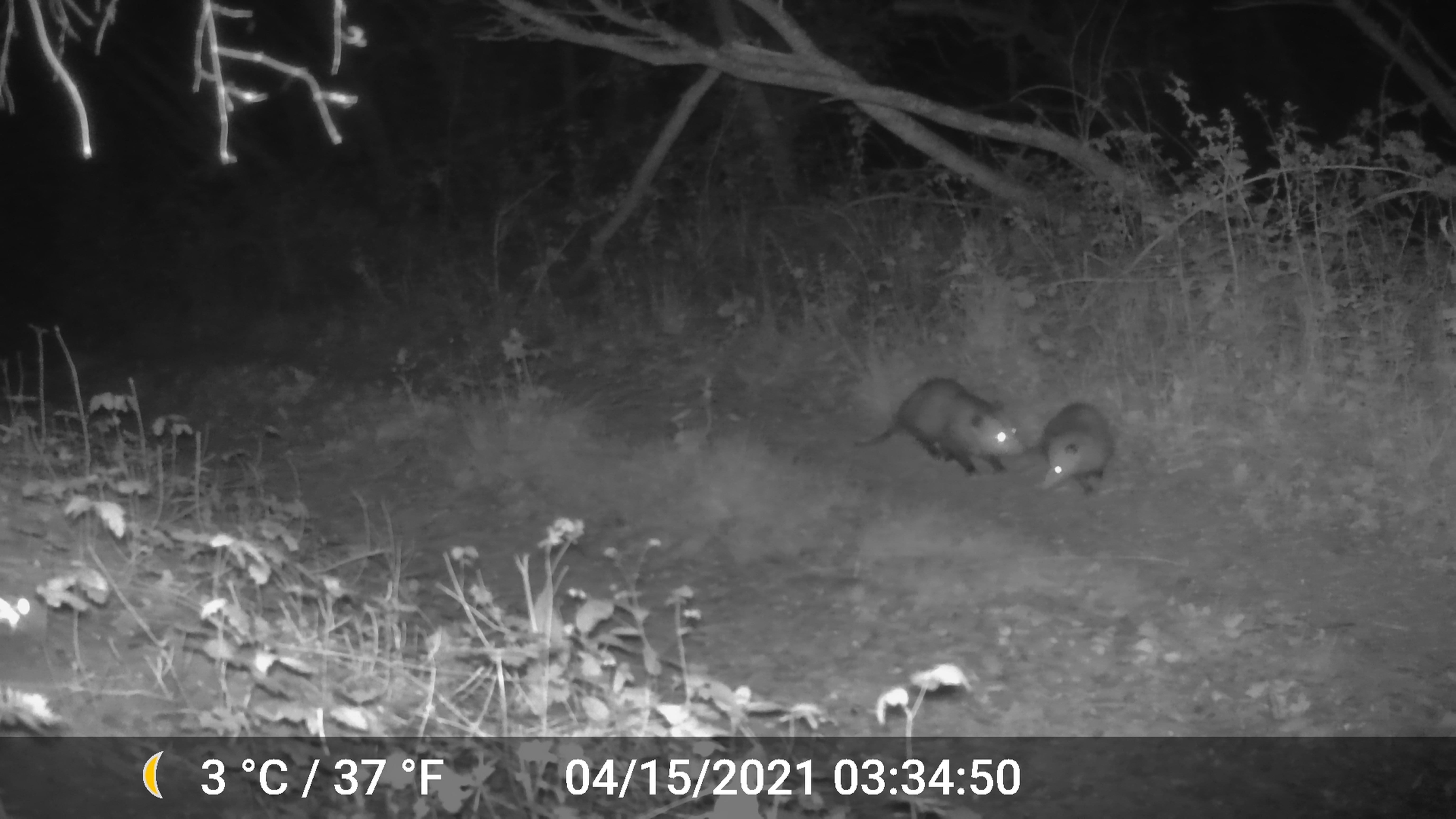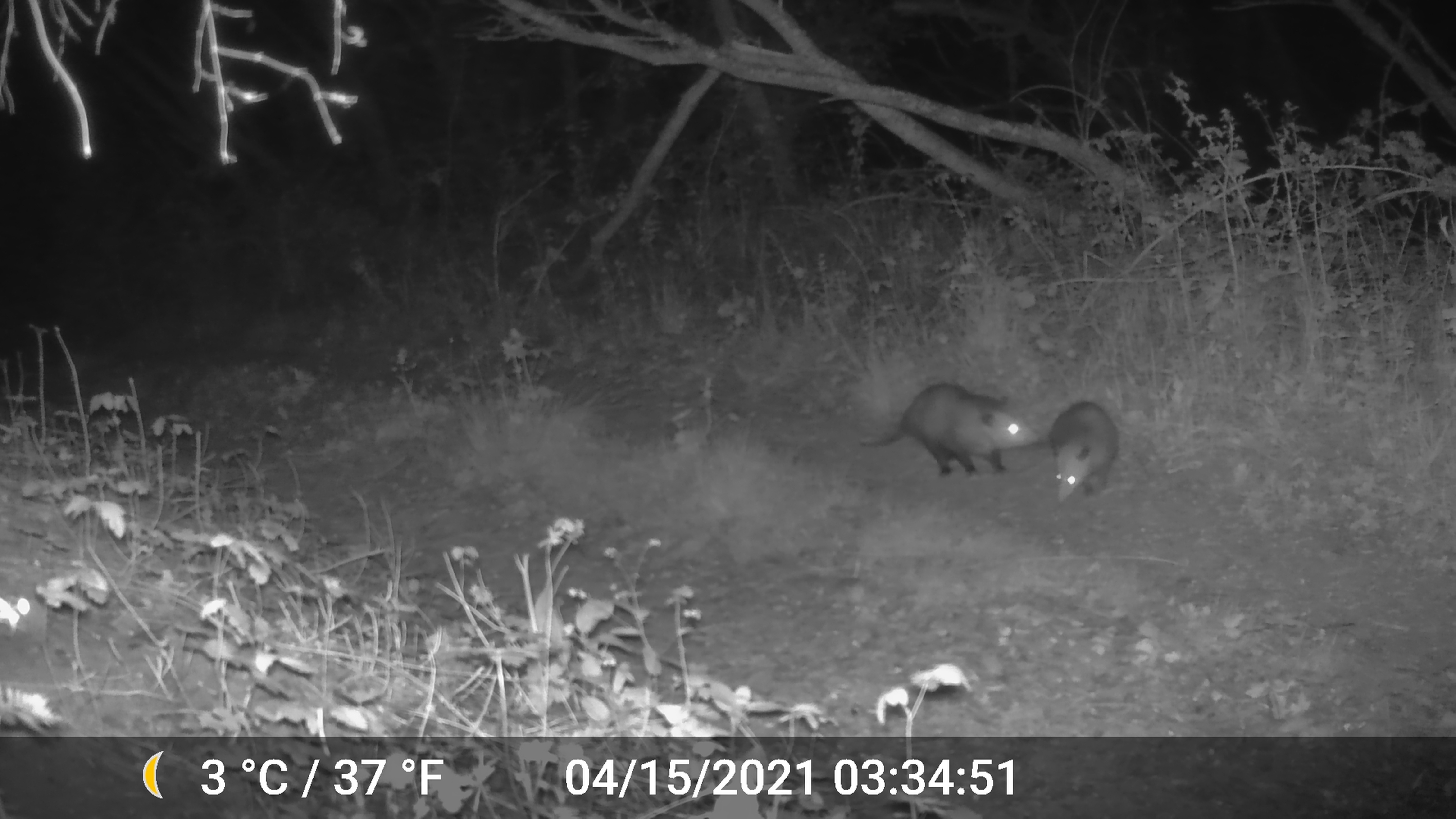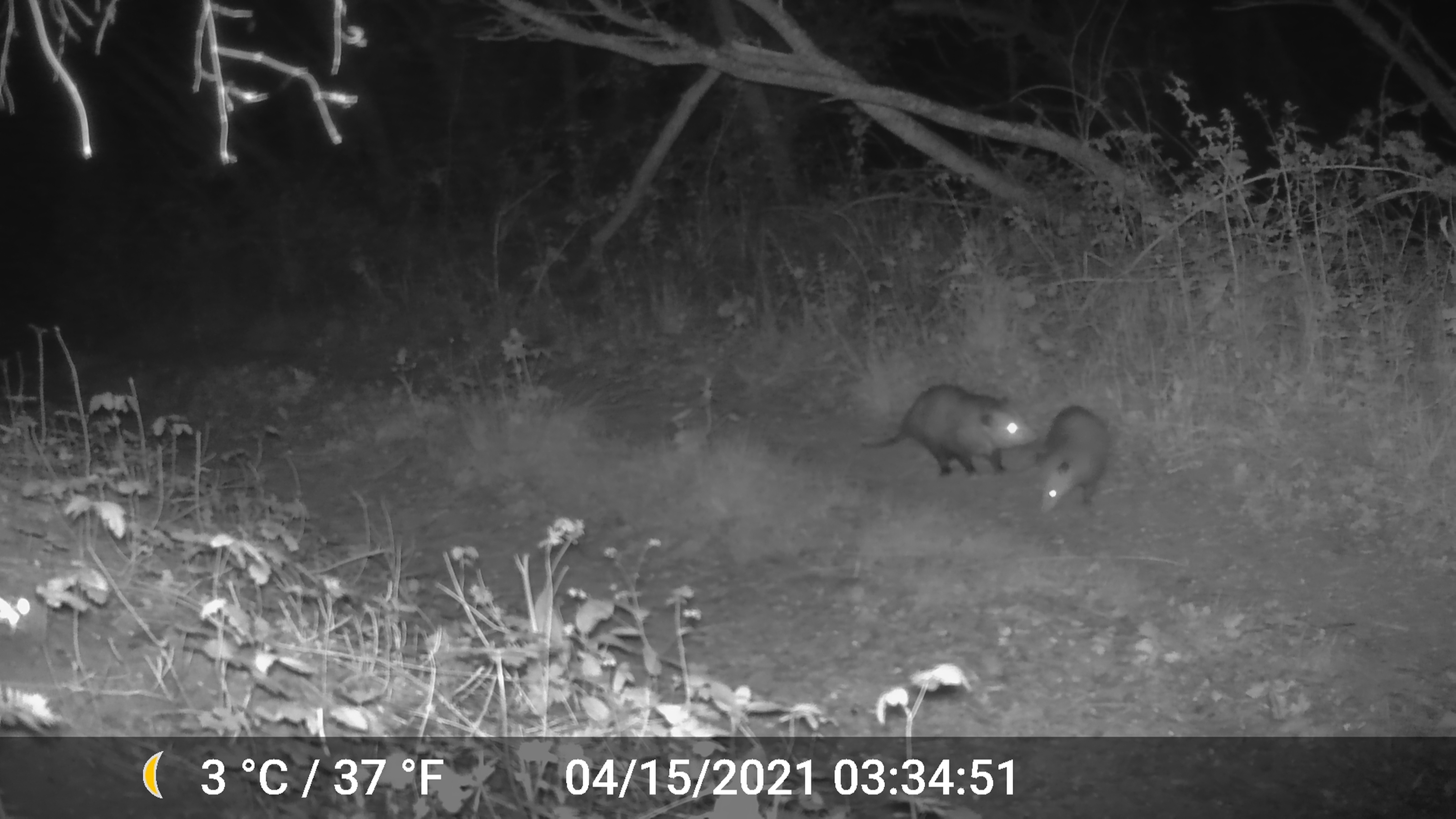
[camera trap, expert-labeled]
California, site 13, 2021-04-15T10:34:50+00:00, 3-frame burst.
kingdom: Animalia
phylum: Chordata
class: Mammalia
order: Didelphimorphia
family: Didelphidae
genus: Didelphis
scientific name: Didelphis virginiana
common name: virginia opossum